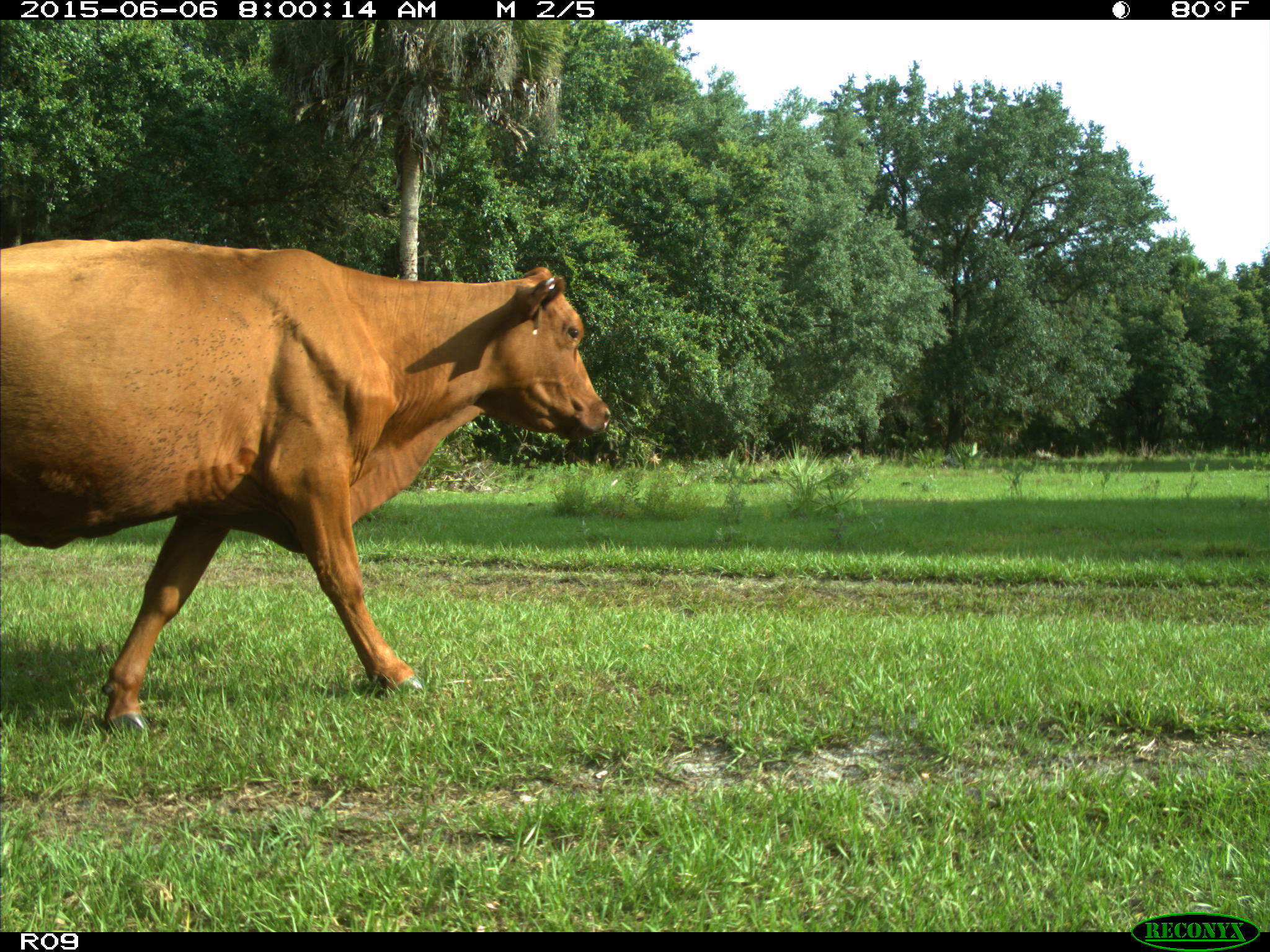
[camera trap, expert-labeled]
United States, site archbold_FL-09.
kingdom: Animalia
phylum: Chordata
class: Mammalia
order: Artiodactyla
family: Bovidae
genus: Bos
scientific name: Bos taurus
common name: domestic cow